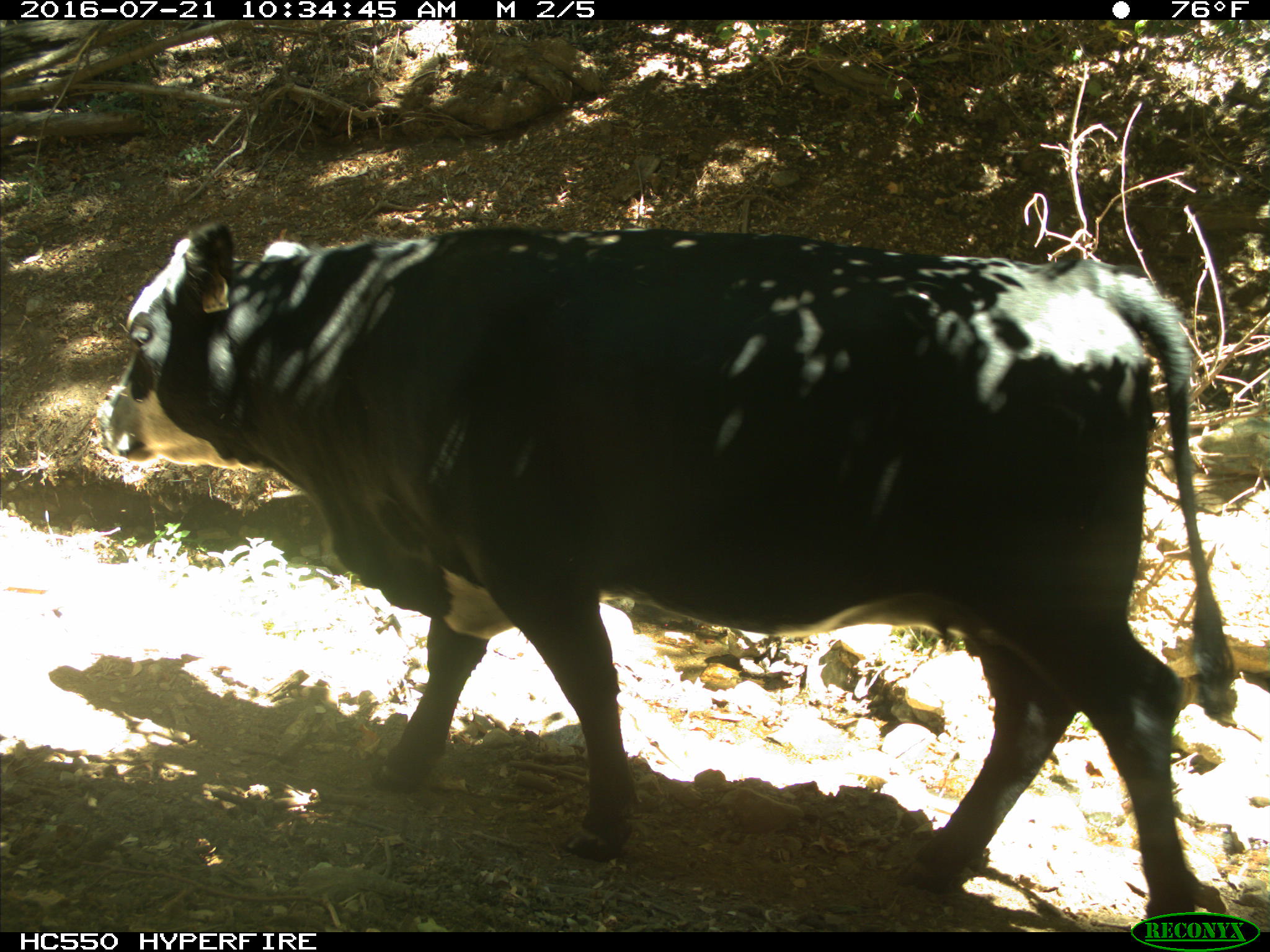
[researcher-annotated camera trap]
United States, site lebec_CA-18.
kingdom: Animalia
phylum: Chordata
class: Mammalia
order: Artiodactyla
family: Bovidae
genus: Bos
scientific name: Bos taurus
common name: domestic cow